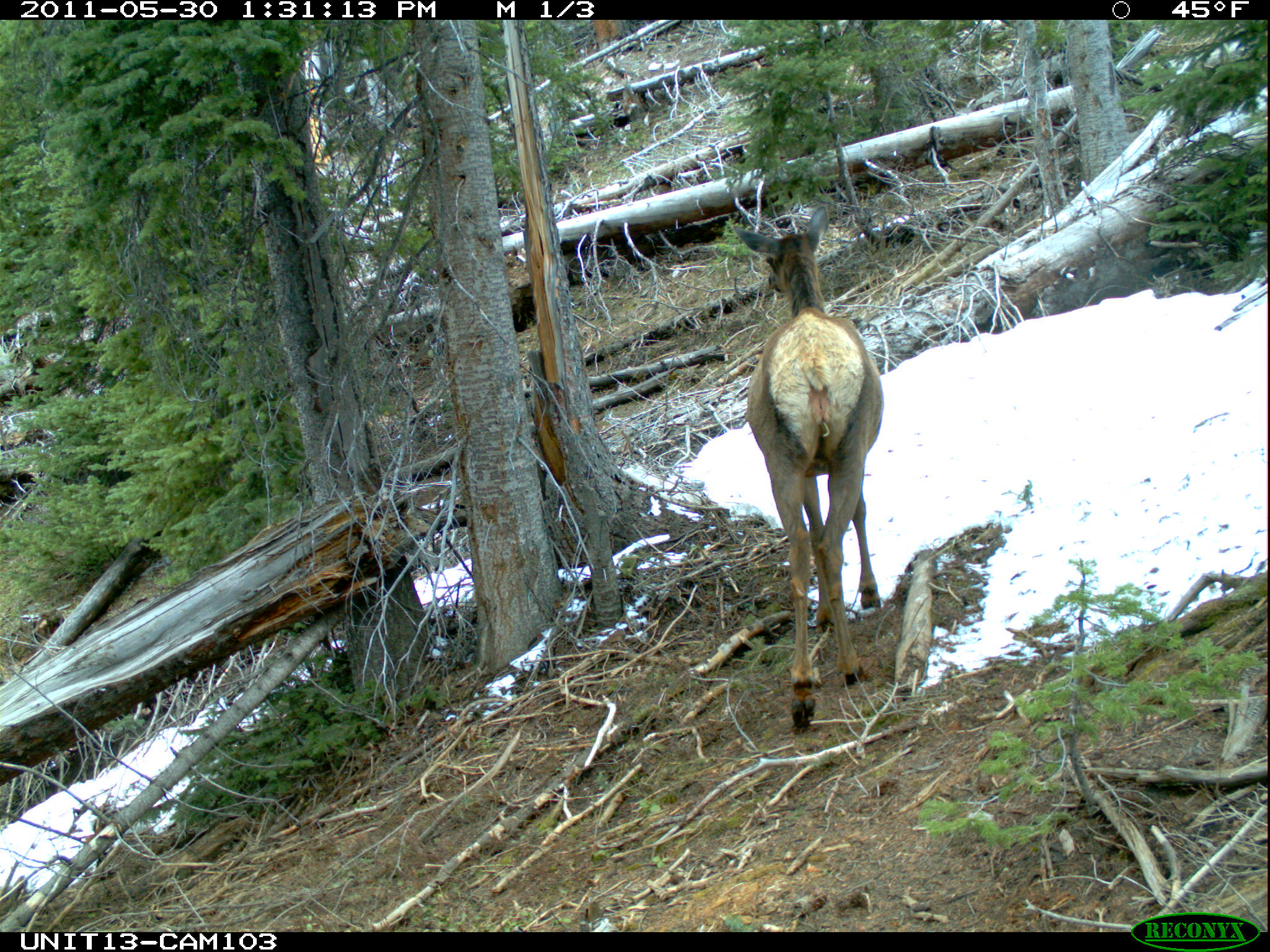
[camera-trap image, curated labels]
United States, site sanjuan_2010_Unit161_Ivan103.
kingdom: Animalia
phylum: Chordata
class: Mammalia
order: Artiodactyla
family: Cervidae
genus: Cervus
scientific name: Cervus elaphus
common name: red deer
Cervus elaphus (red deer).